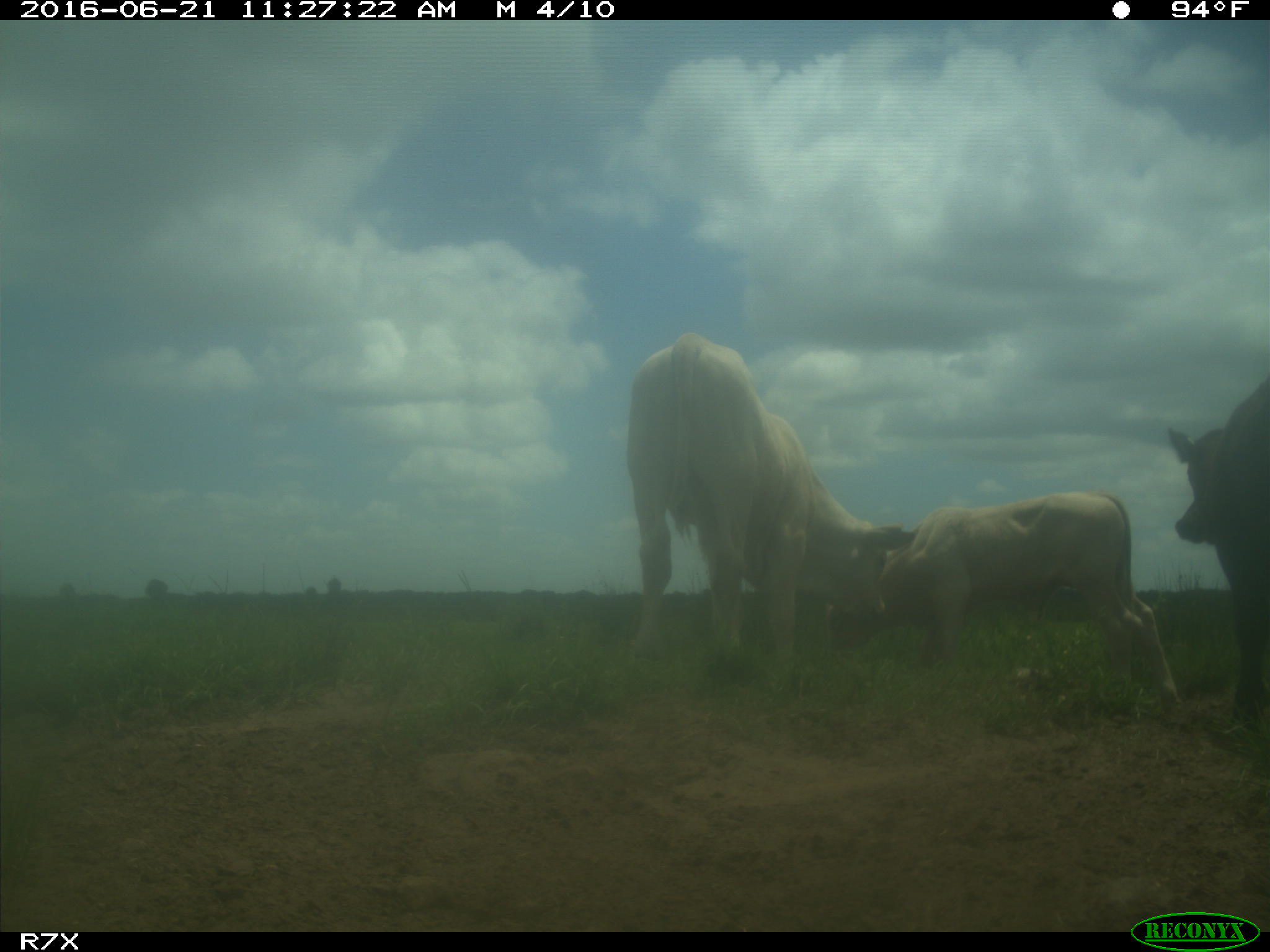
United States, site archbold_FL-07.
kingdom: Animalia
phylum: Chordata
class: Mammalia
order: Artiodactyla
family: Bovidae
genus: Bos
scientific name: Bos taurus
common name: domestic cow